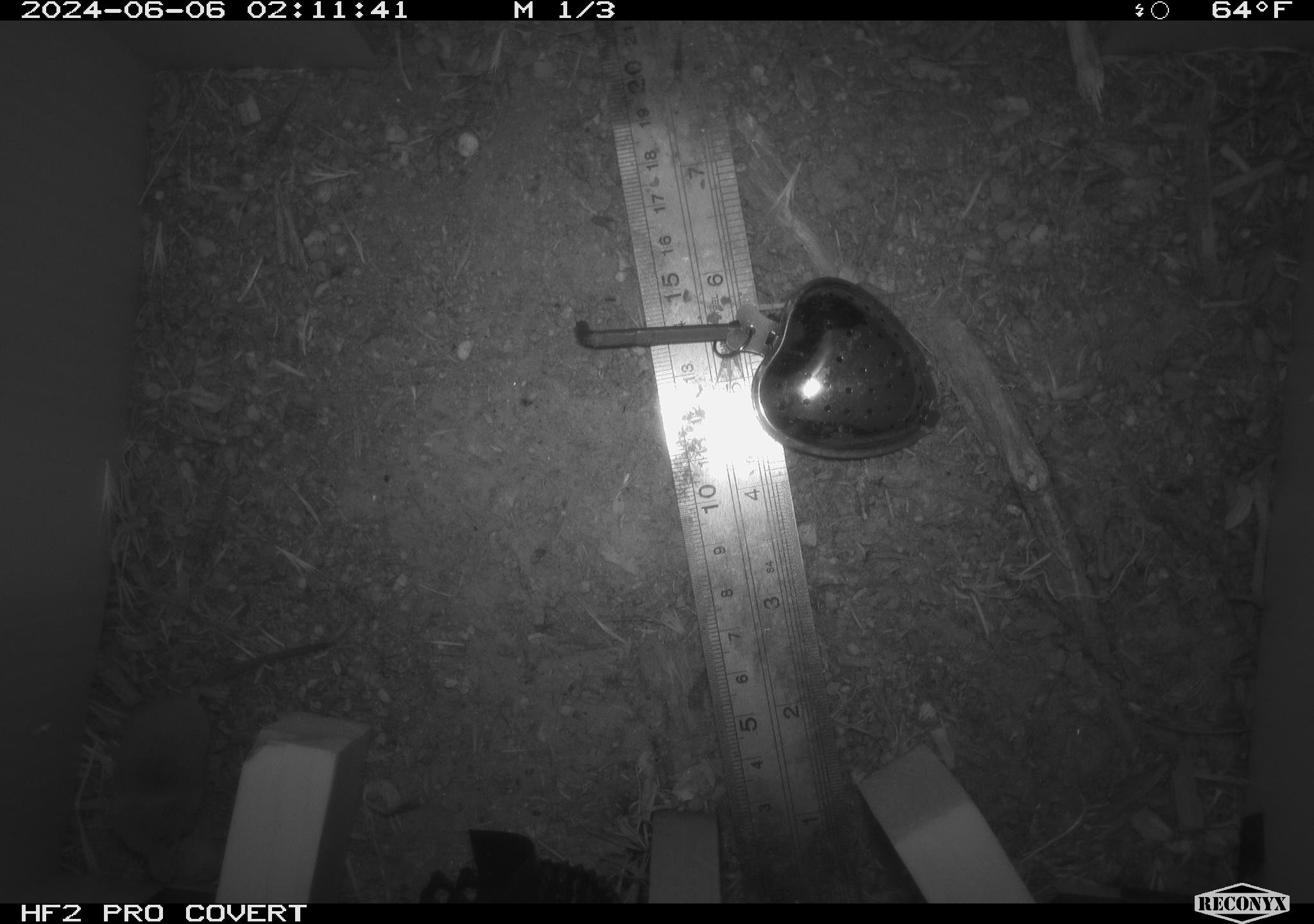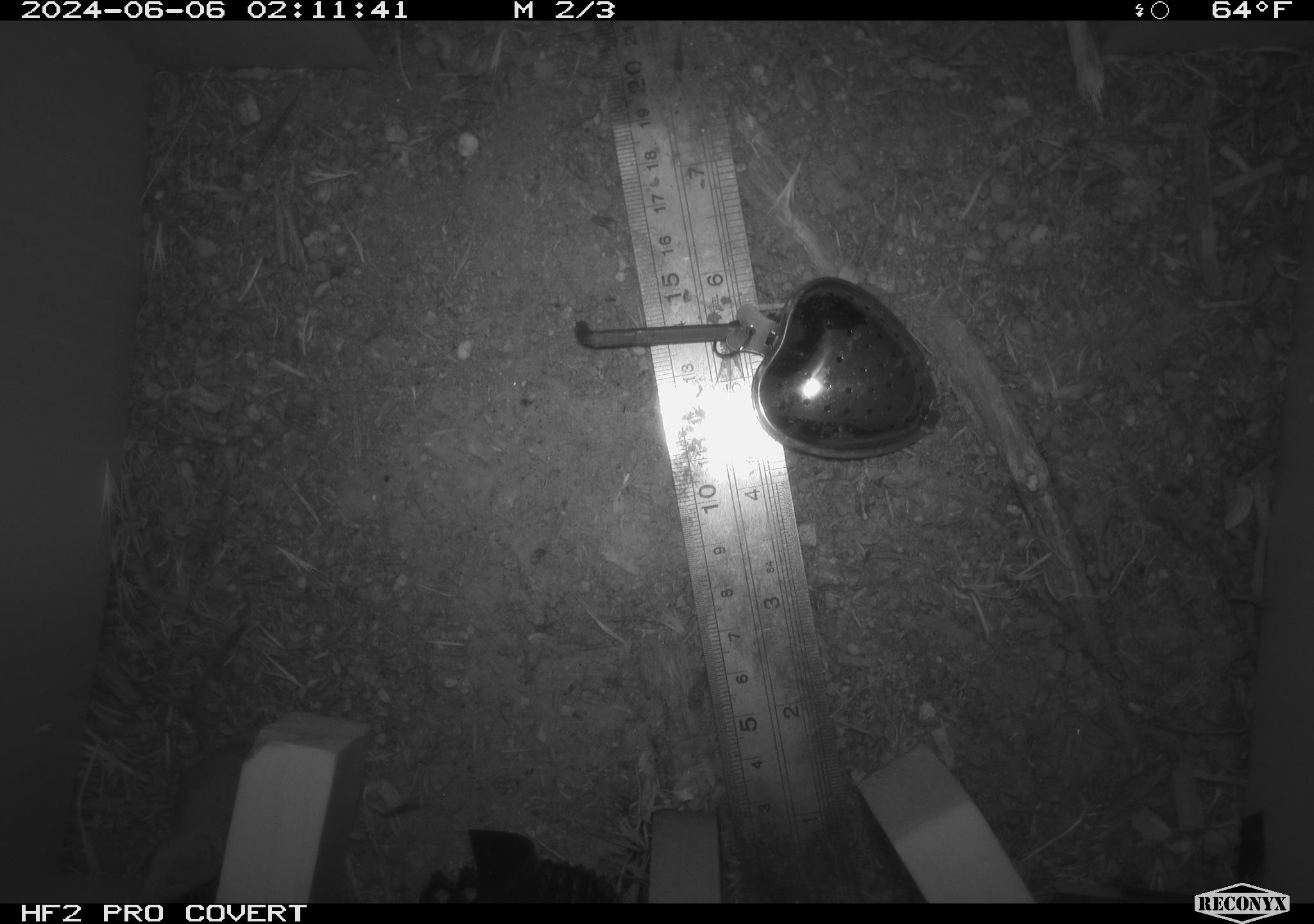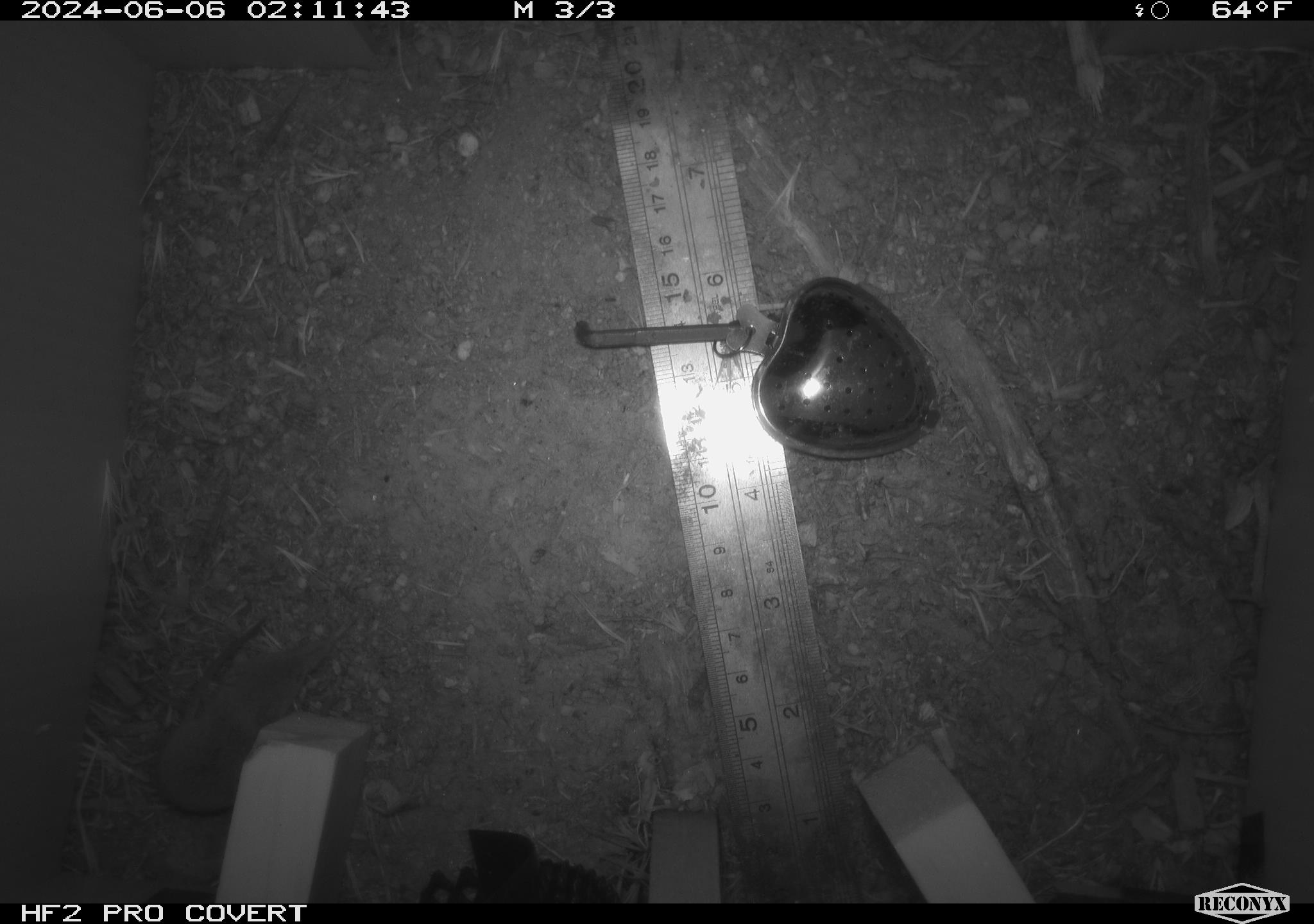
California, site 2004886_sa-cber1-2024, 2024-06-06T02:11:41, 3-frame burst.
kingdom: Animalia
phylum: Chordata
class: Mammalia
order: Eulipotyphla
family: Soricidae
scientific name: Soricidae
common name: shrews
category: soricidae family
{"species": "soricidae family (shrews) (Soricidae)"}